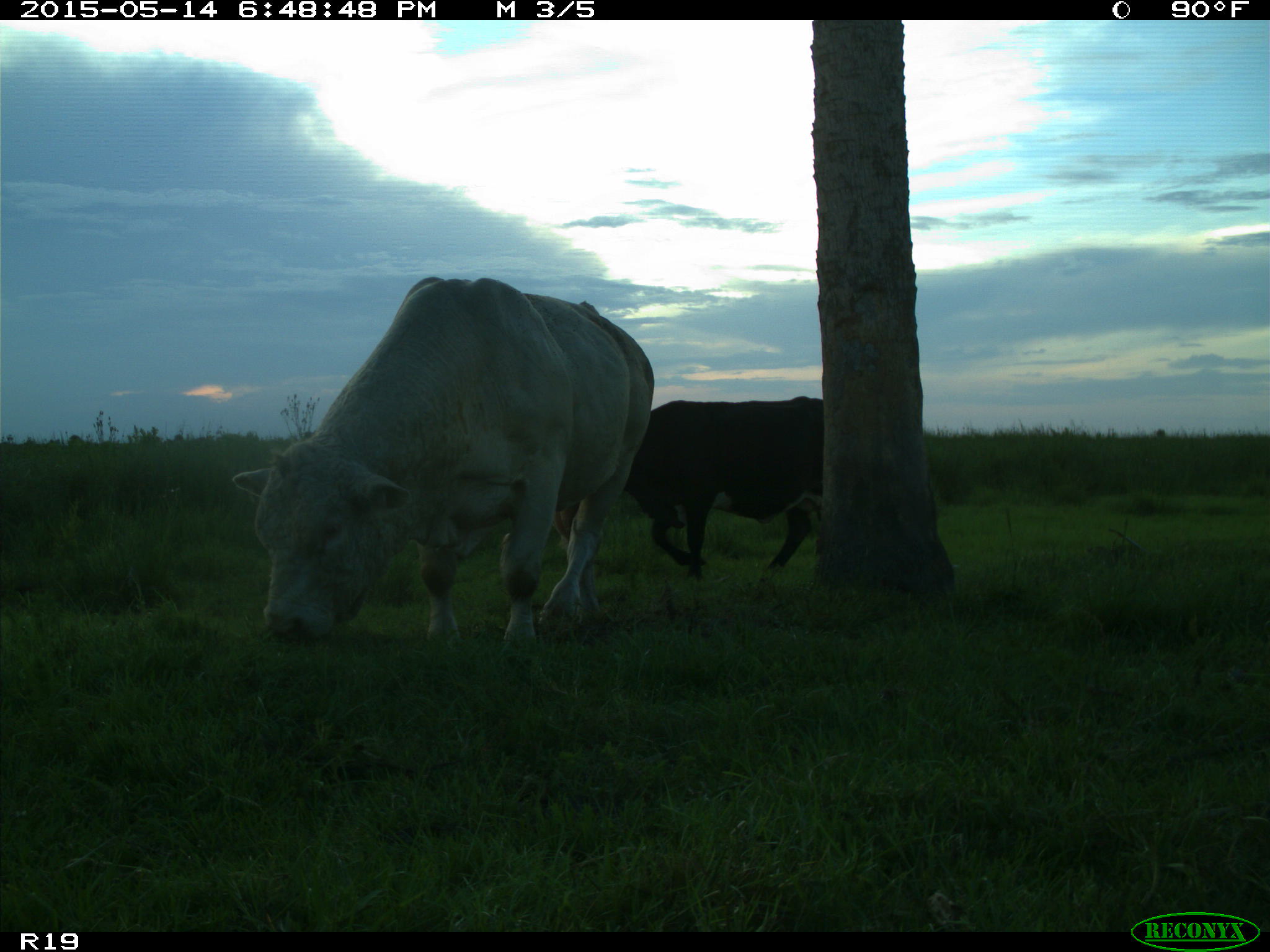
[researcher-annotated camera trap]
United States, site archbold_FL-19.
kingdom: Animalia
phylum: Chordata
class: Mammalia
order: Artiodactyla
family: Bovidae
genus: Bos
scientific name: Bos taurus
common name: domestic cow